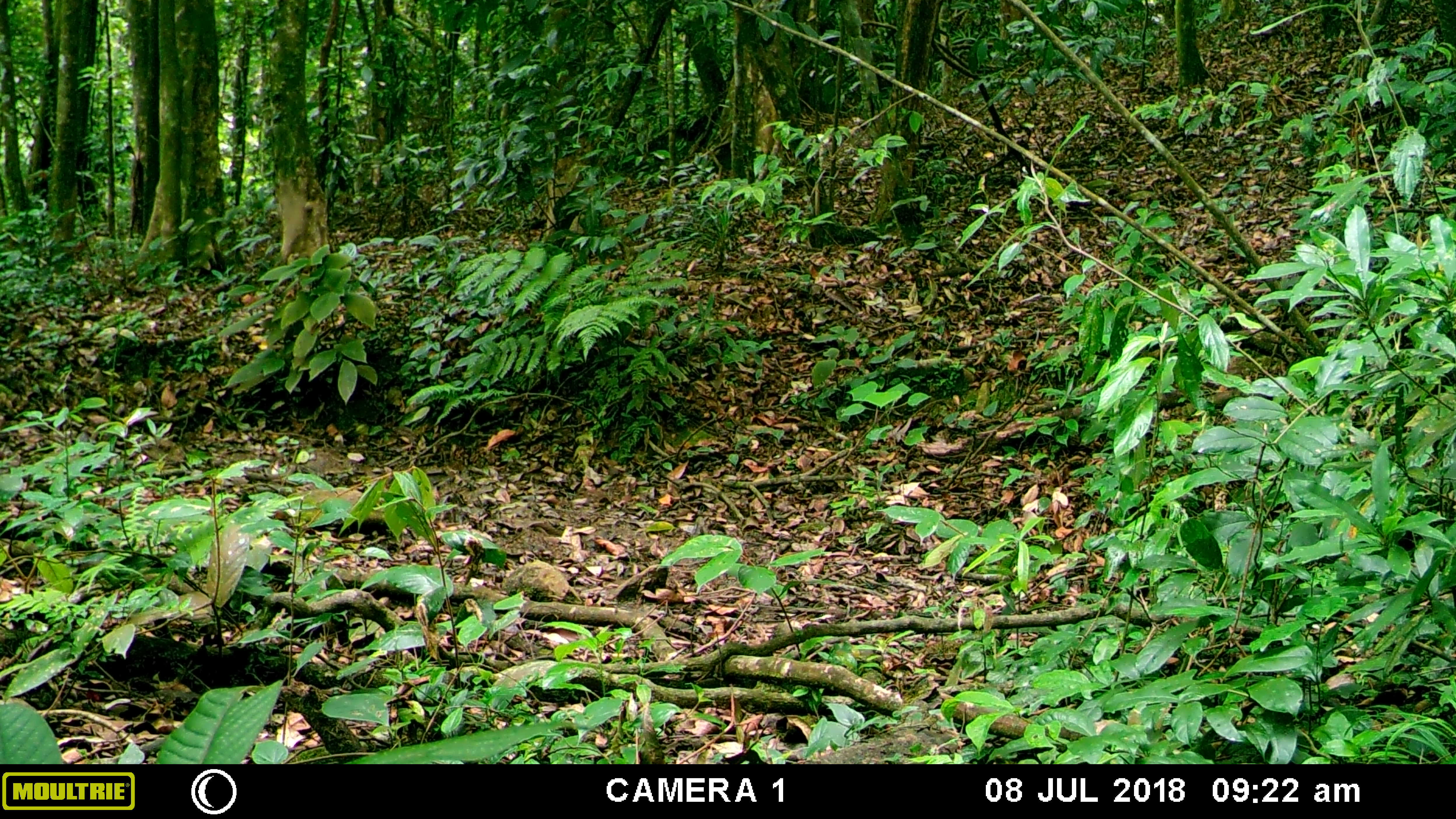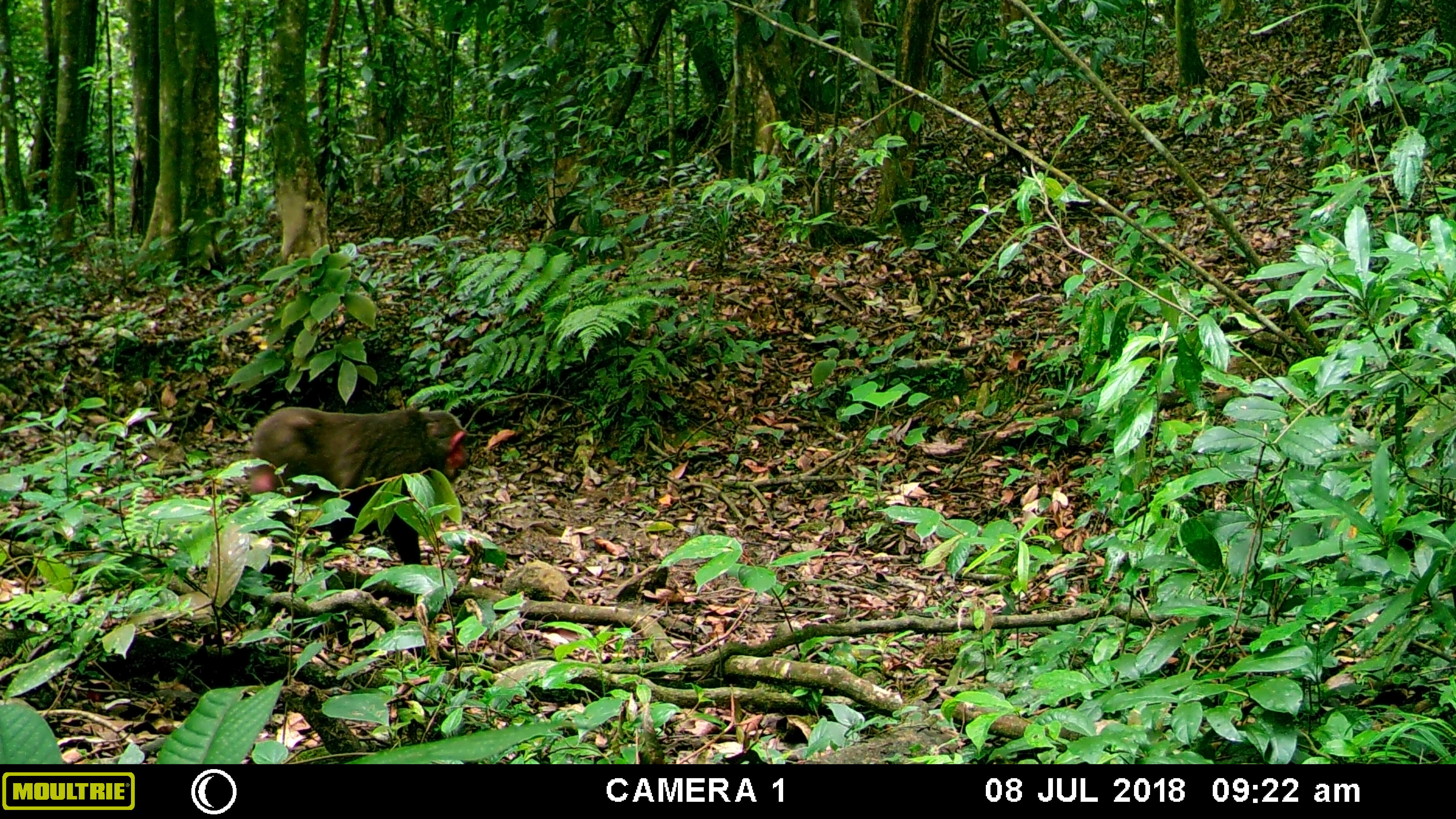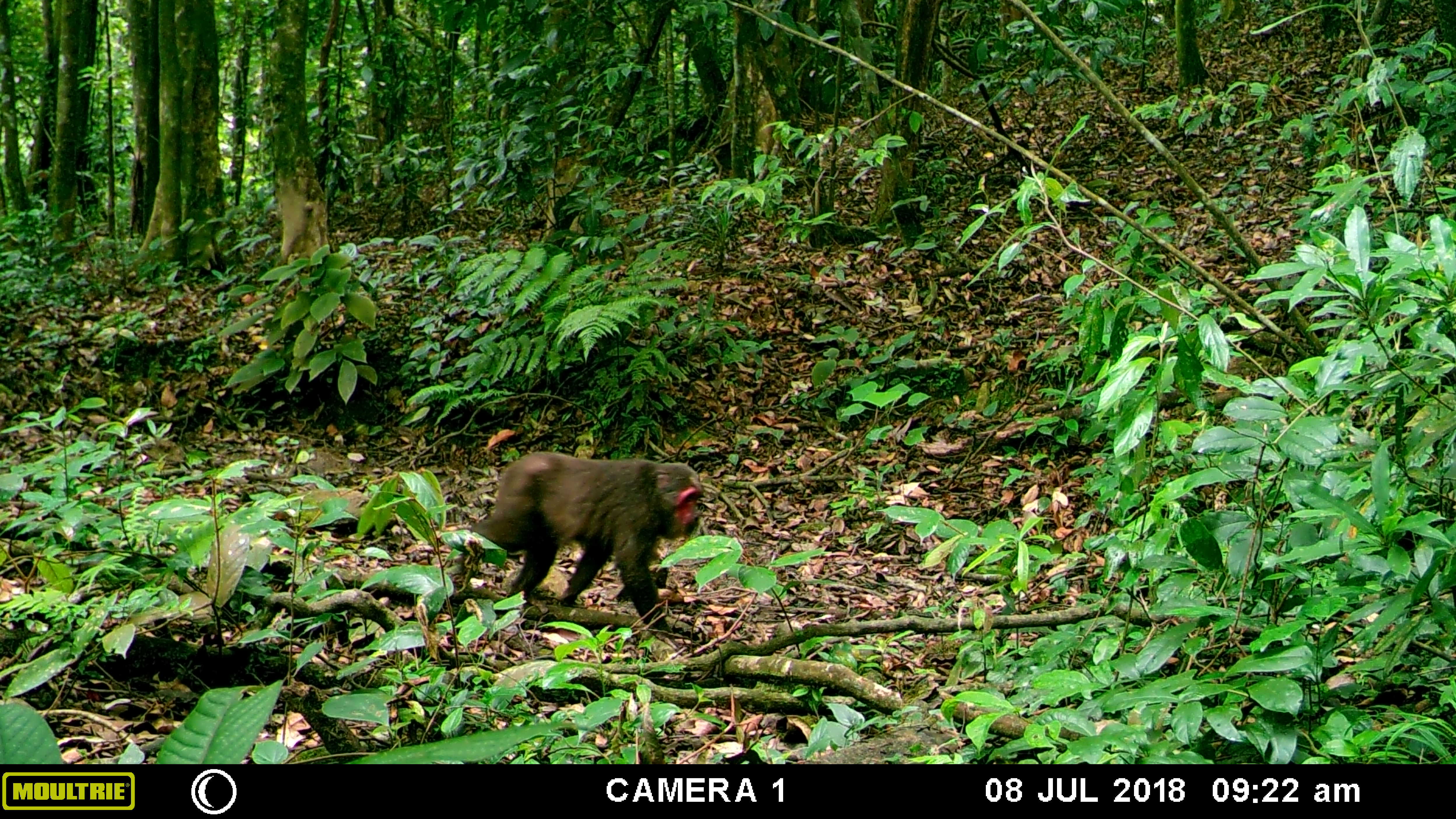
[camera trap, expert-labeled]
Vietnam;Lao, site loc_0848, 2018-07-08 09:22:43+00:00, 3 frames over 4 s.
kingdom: Animalia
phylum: Chordata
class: Mammalia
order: Primates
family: Cercopithecidae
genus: Macaca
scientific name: Macaca arctoides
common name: stump-tailed macaque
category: stump tailed macaque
Stump tailed macaque (stump-tailed macaque) (Macaca arctoides). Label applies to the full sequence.